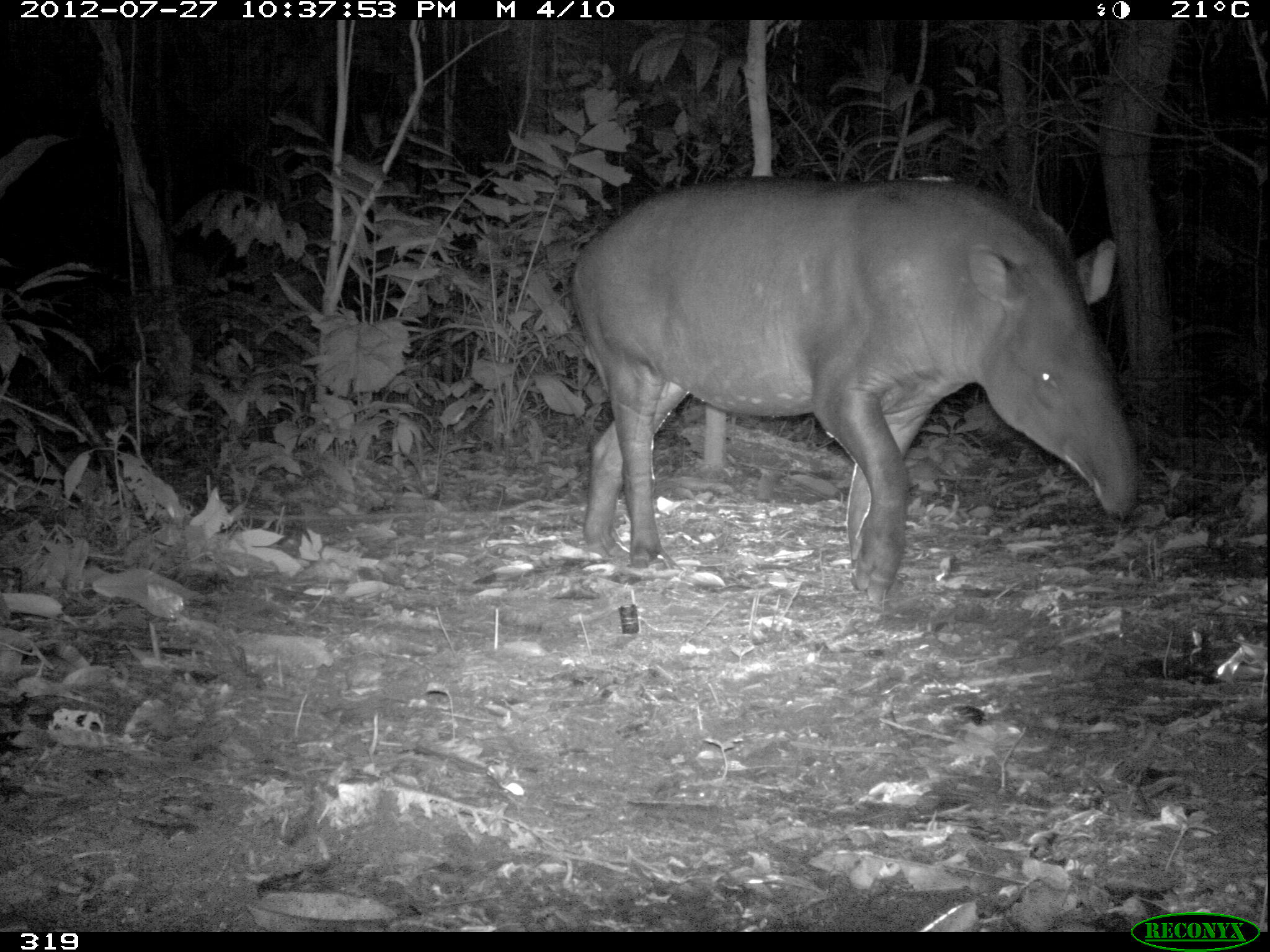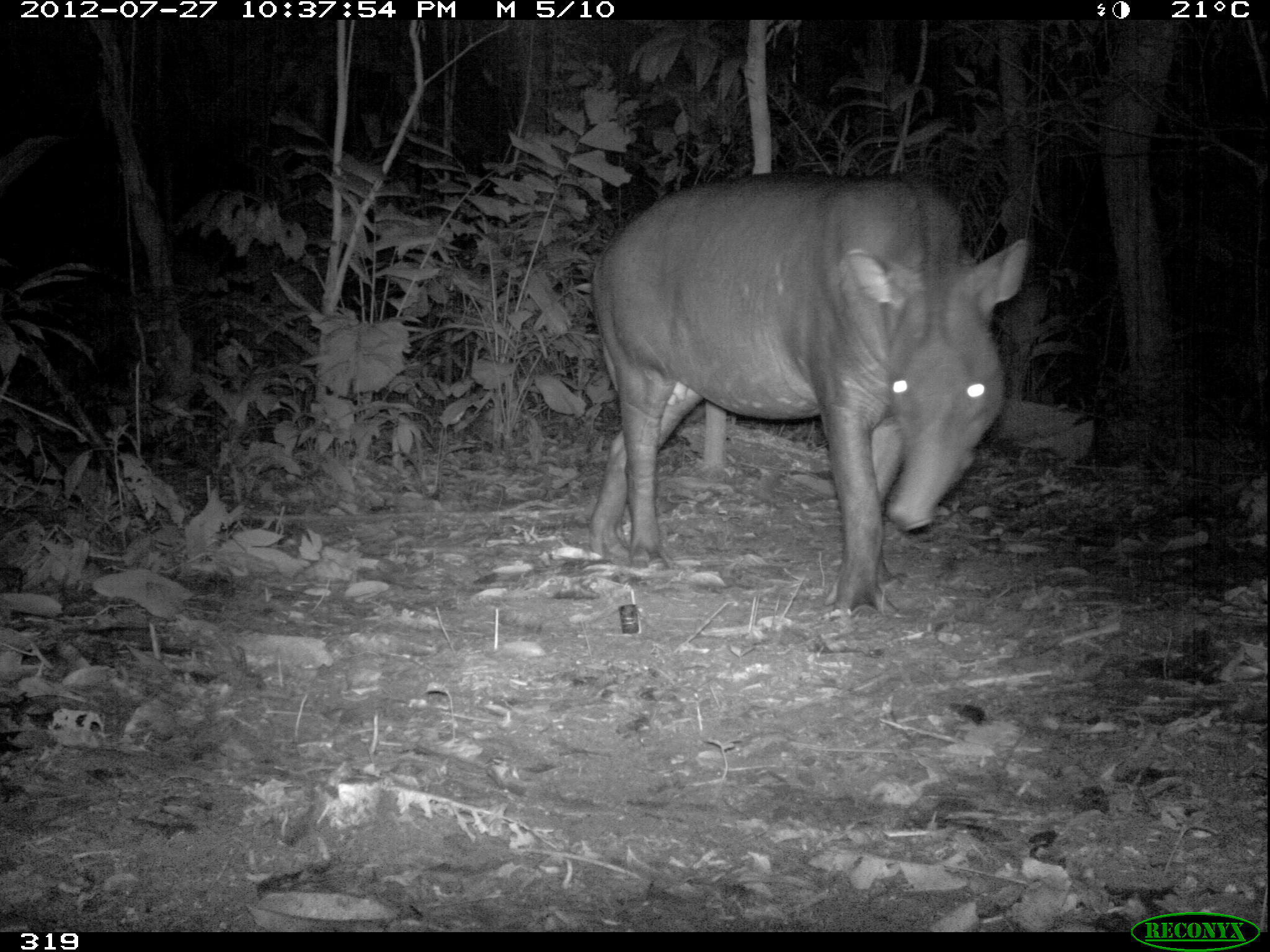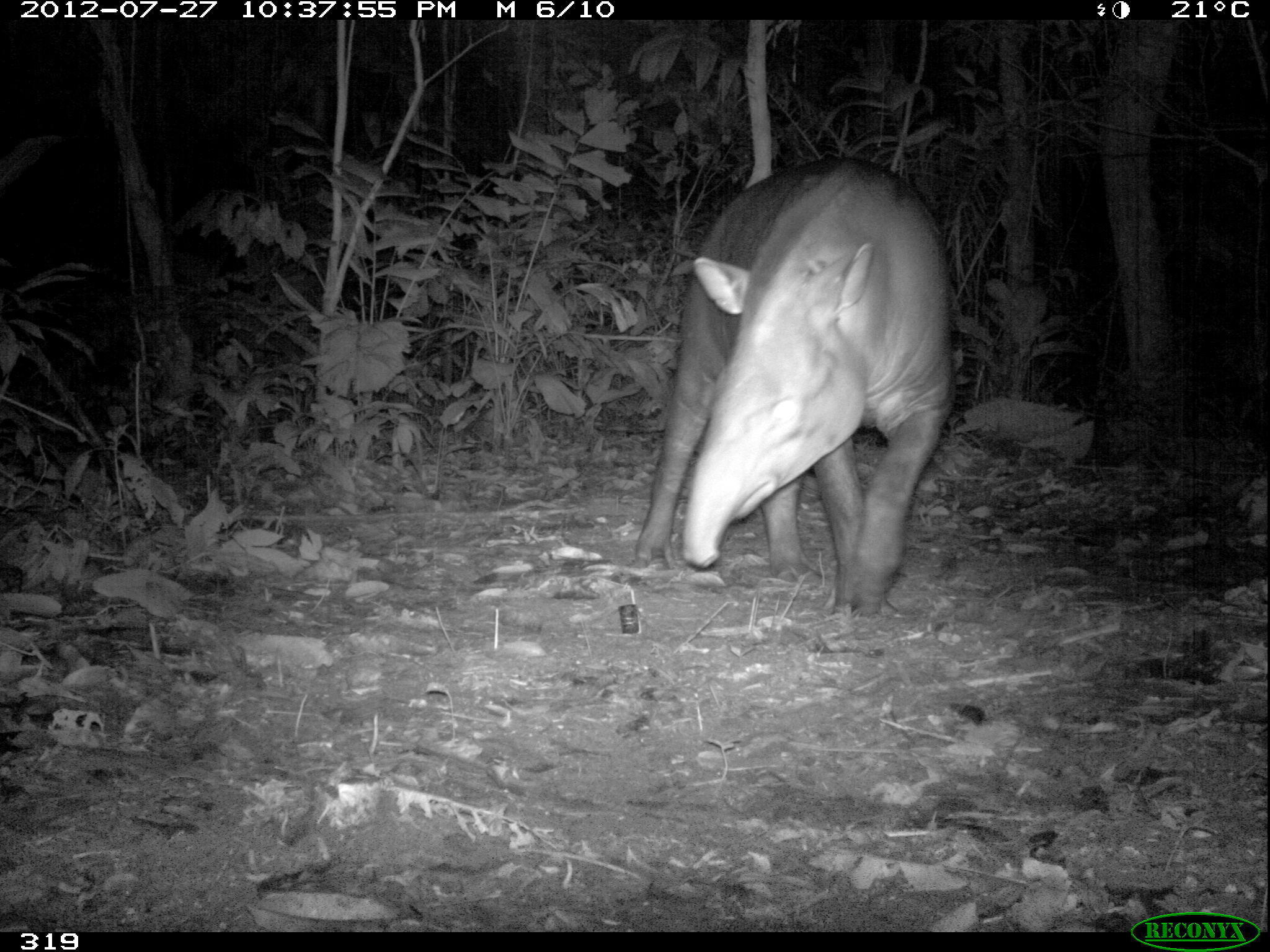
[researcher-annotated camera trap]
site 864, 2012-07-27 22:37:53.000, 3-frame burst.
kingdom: Animalia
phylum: Chordata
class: Mammalia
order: Perissodactyla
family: Tapiridae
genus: Tapirus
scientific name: Tapirus terrestris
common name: south american tapir